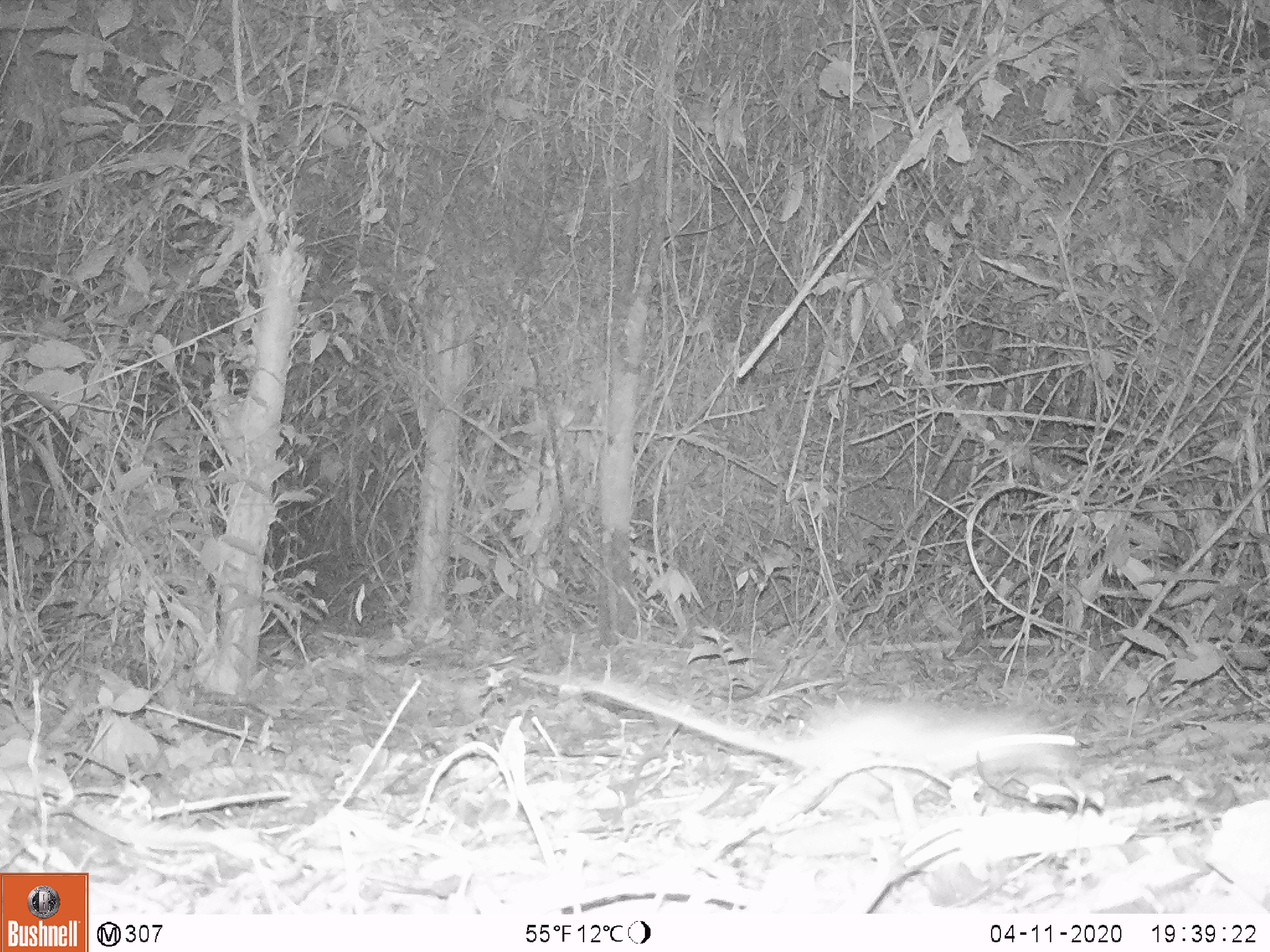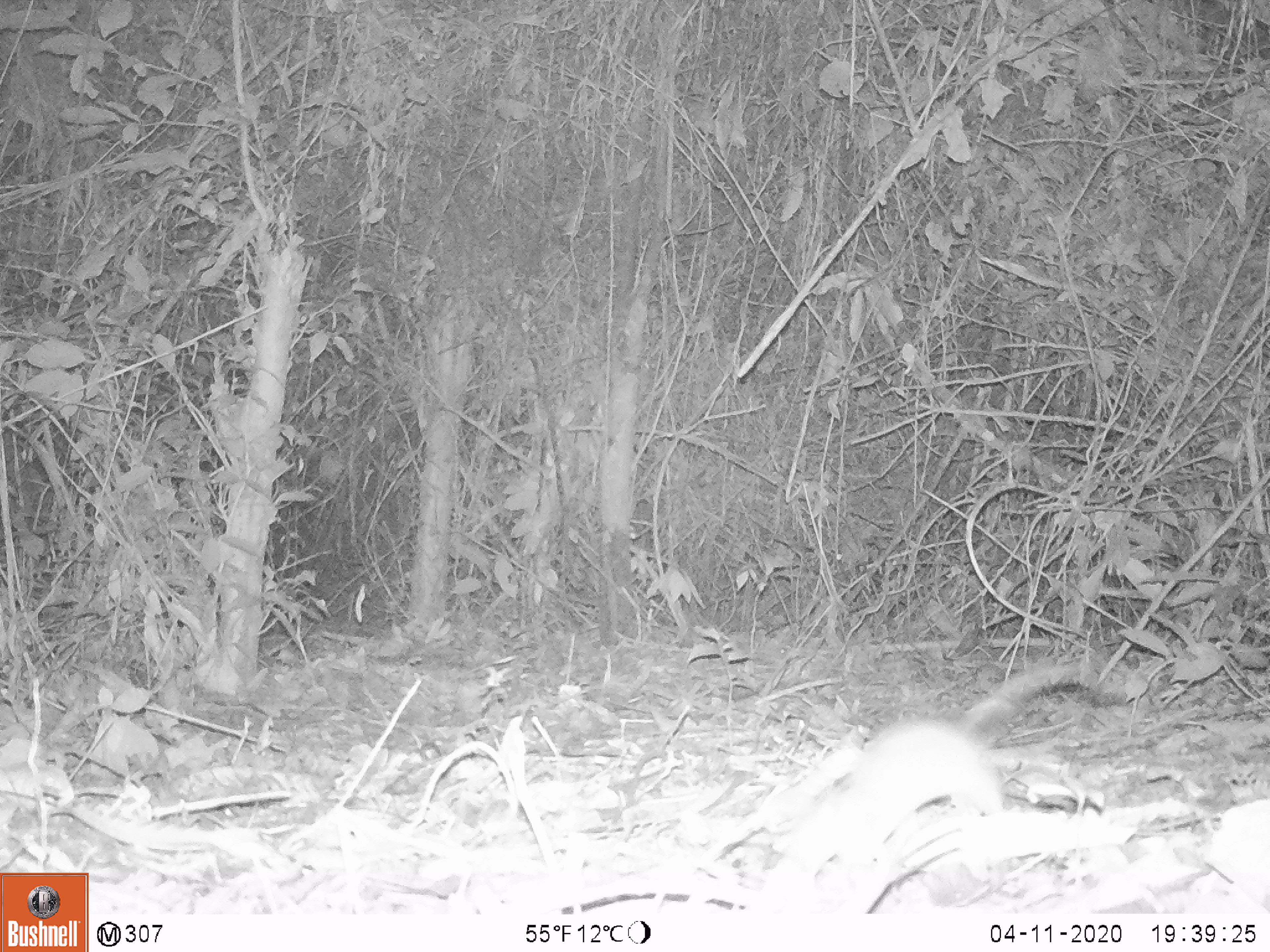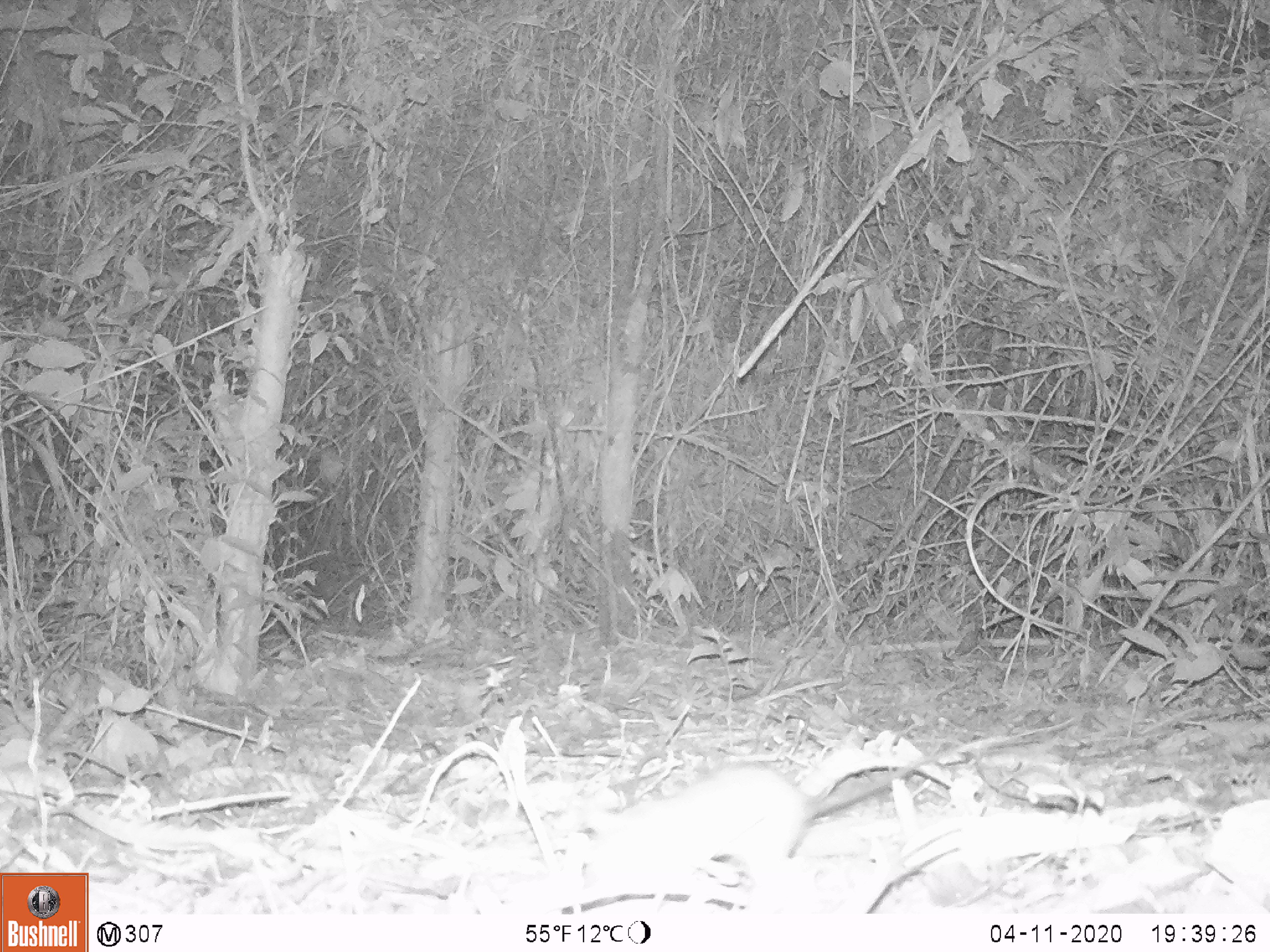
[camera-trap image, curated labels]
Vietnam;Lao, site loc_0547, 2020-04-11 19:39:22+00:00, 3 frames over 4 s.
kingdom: Animalia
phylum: Chordata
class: Mammalia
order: Rodentia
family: Muridae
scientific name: Muridae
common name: old-world mice and rats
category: unidentified murid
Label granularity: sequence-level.